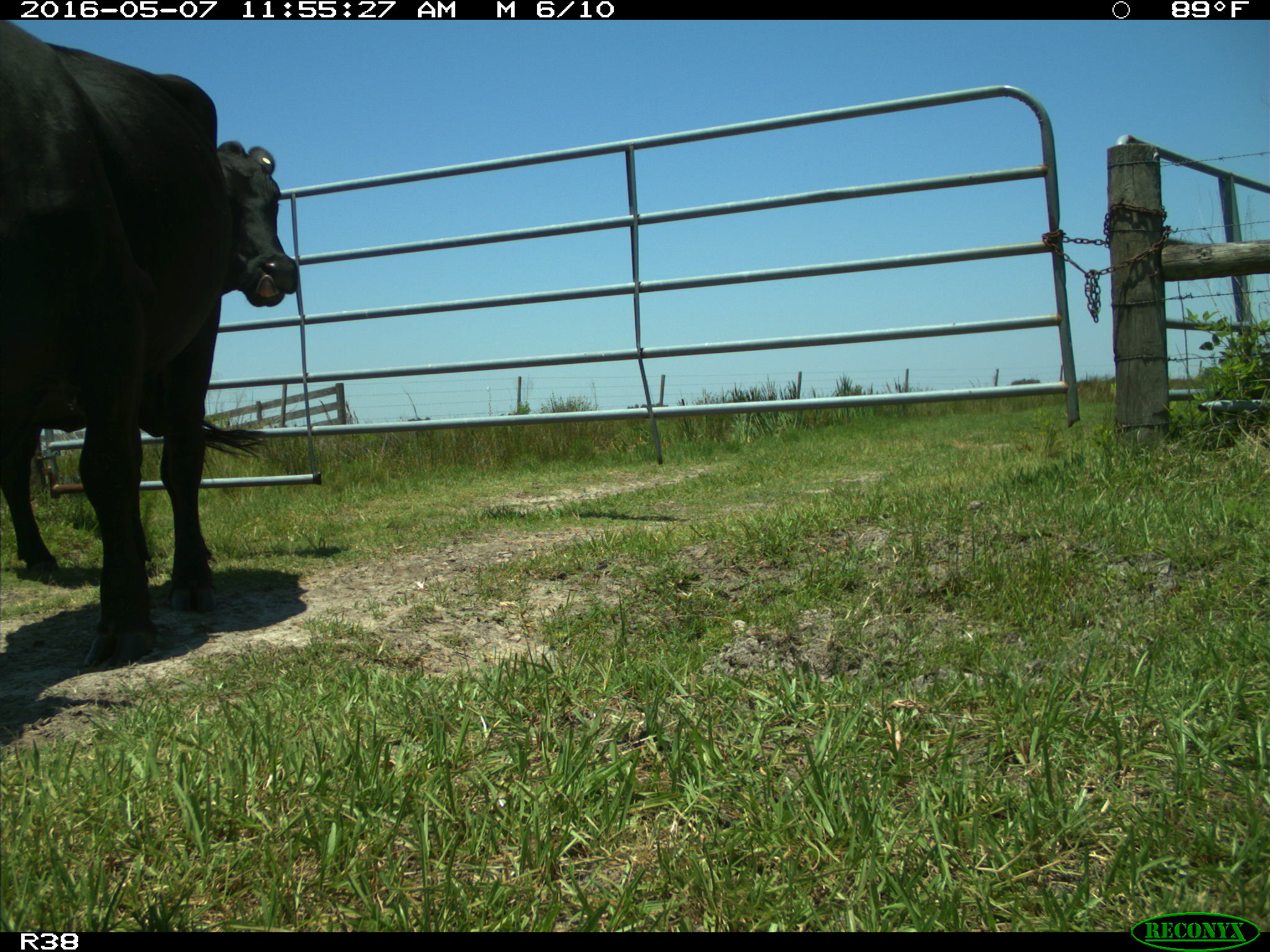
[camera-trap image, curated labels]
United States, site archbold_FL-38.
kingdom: Animalia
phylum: Chordata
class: Mammalia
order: Artiodactyla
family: Bovidae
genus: Bos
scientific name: Bos taurus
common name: domestic cow